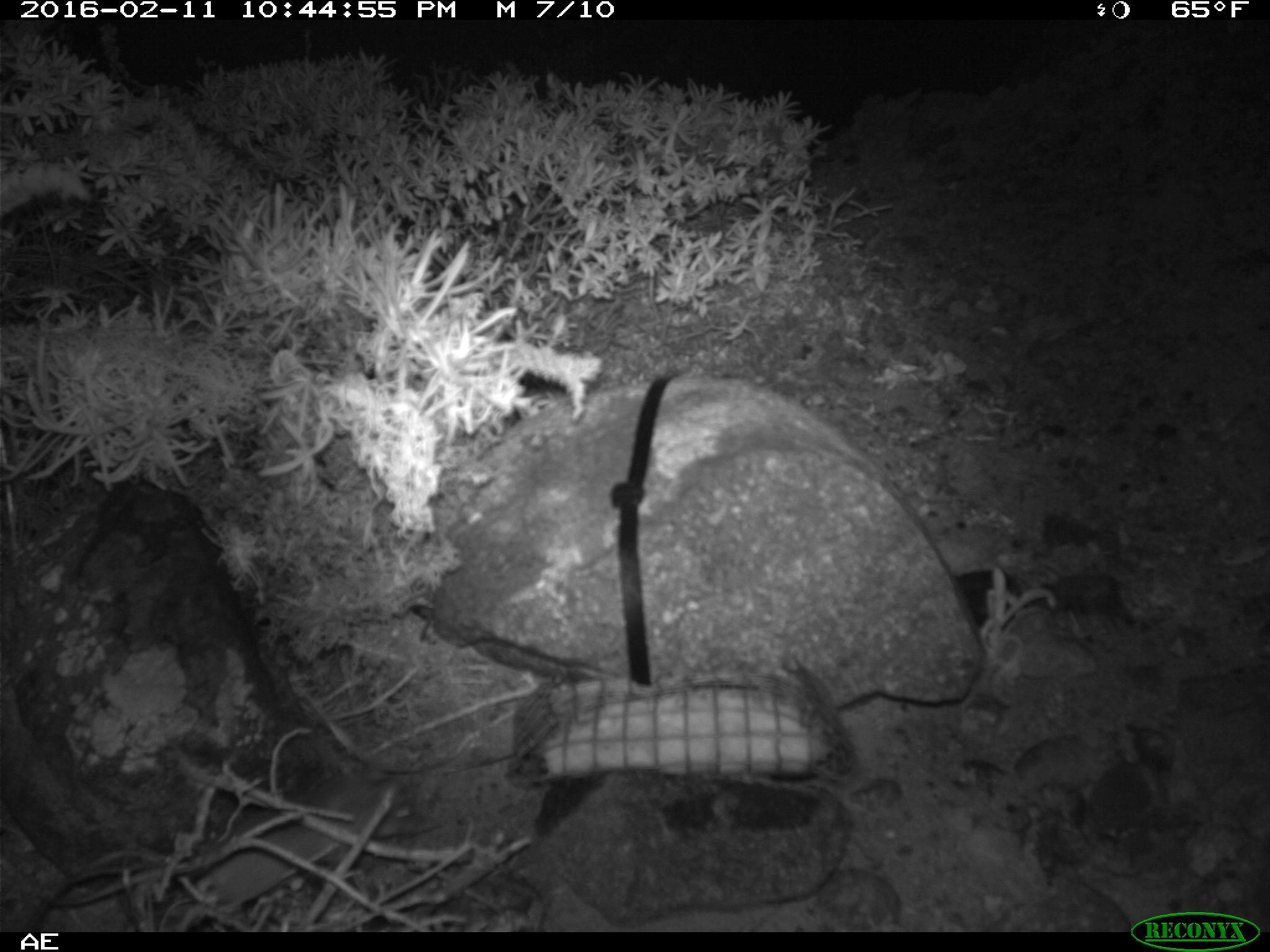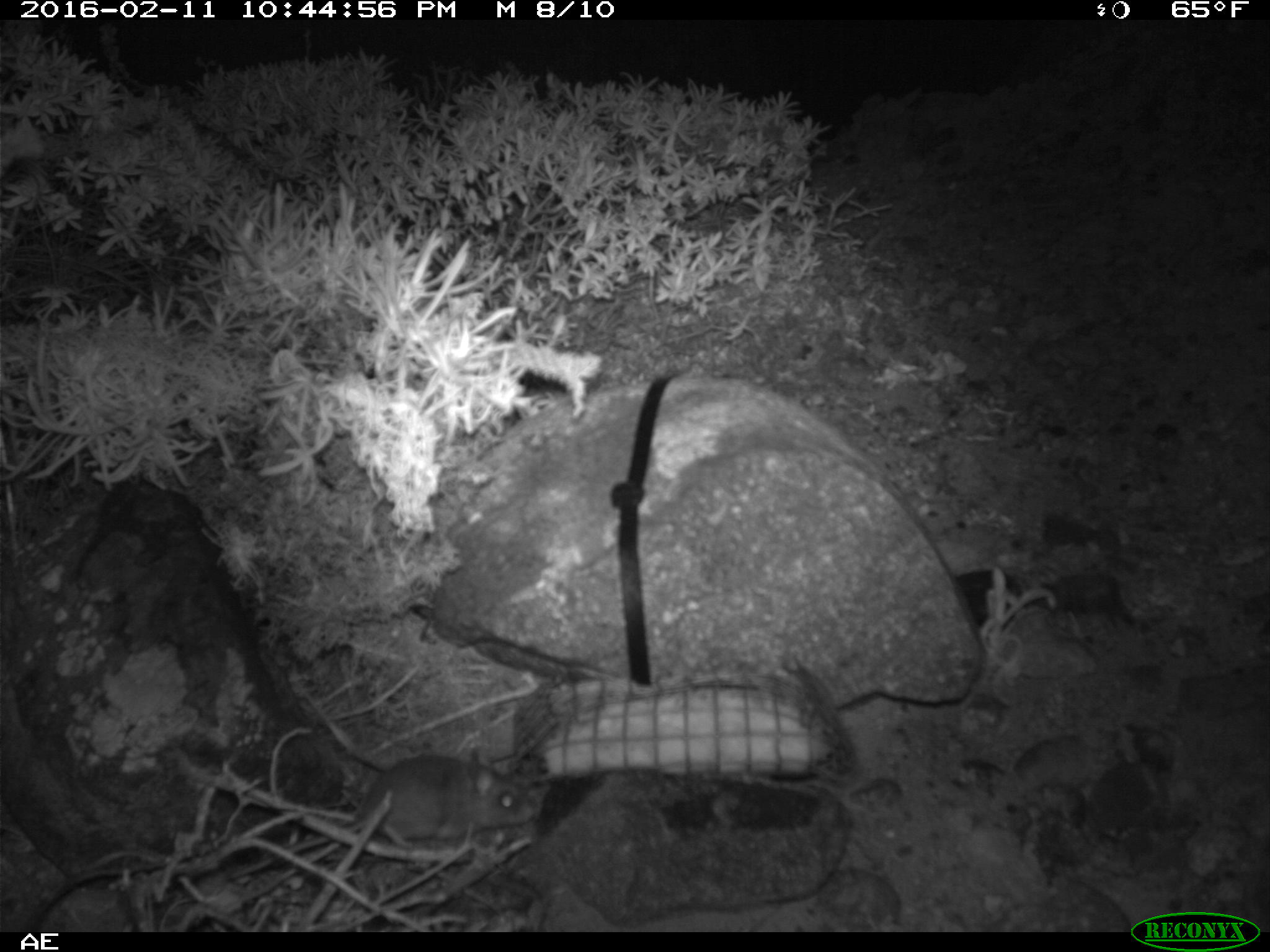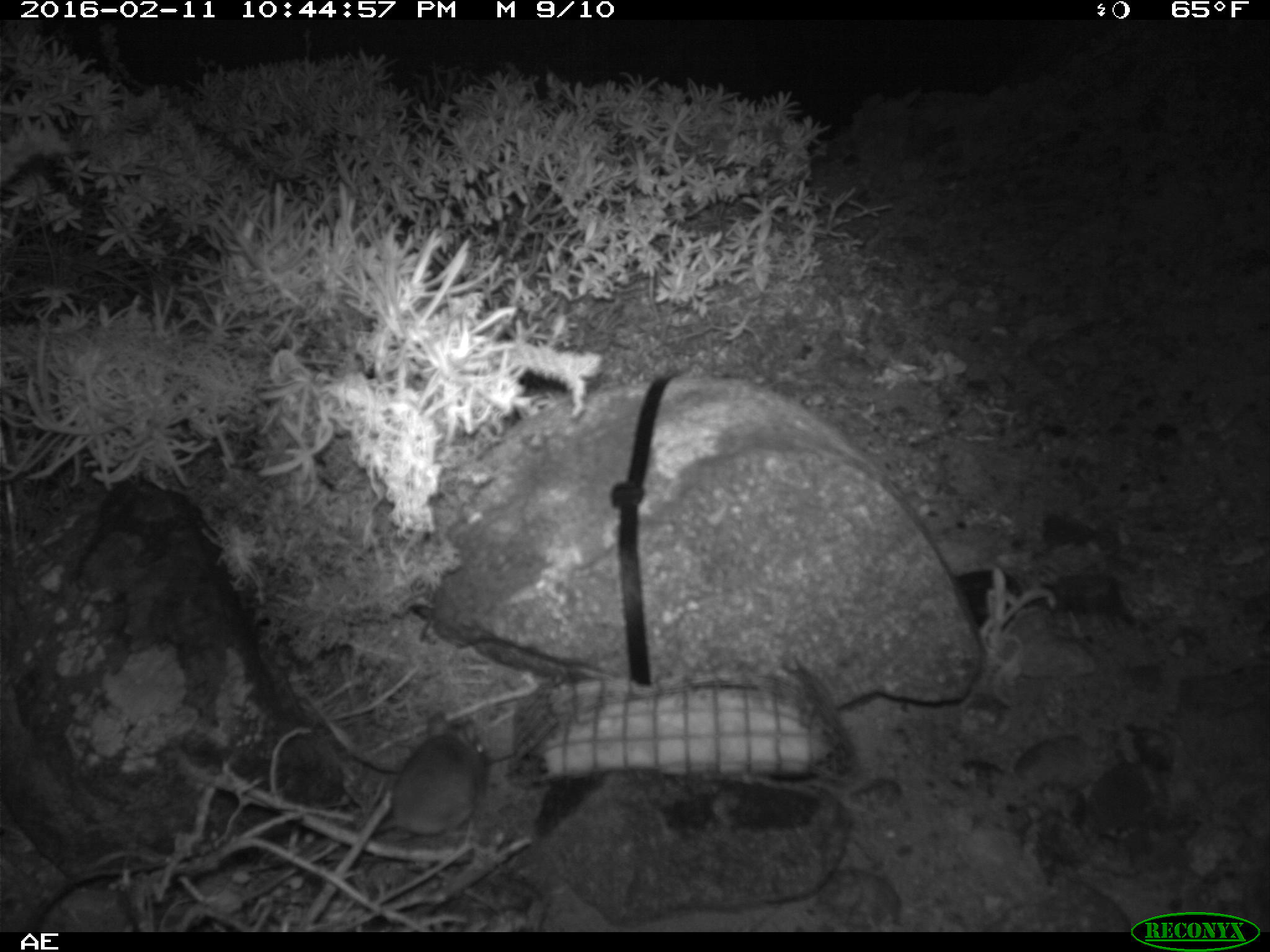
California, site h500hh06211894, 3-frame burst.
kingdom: Animalia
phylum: Chordata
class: Mammalia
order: Rodentia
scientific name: Rodentia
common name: rodent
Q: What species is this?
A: Rodent (Rodentia).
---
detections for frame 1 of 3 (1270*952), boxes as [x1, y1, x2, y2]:
rodent: [200, 763, 417, 910]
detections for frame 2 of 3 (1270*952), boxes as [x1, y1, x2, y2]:
rodent: [357, 741, 536, 843]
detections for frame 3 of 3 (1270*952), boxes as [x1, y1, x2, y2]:
rodent: [359, 710, 484, 837]